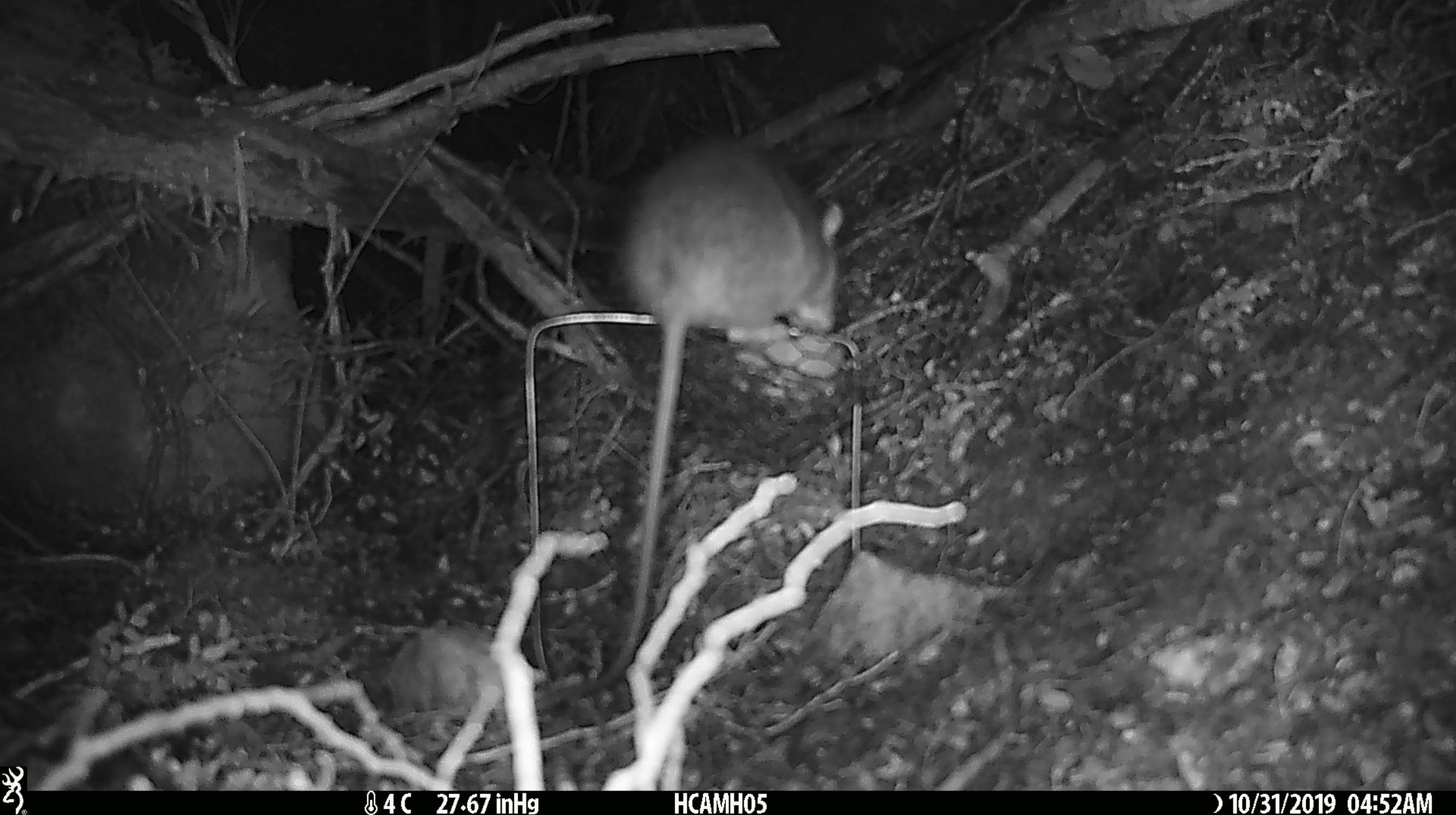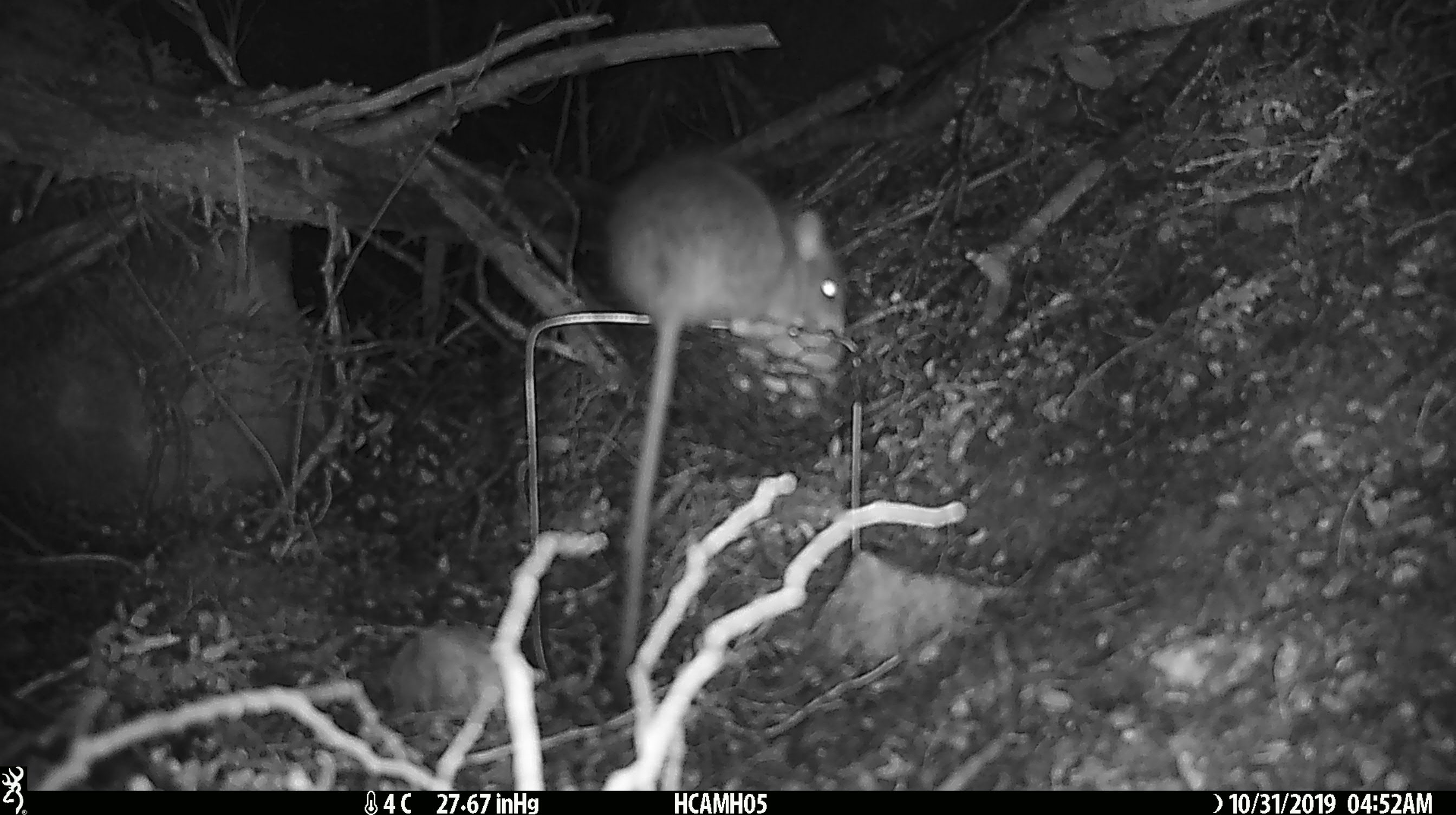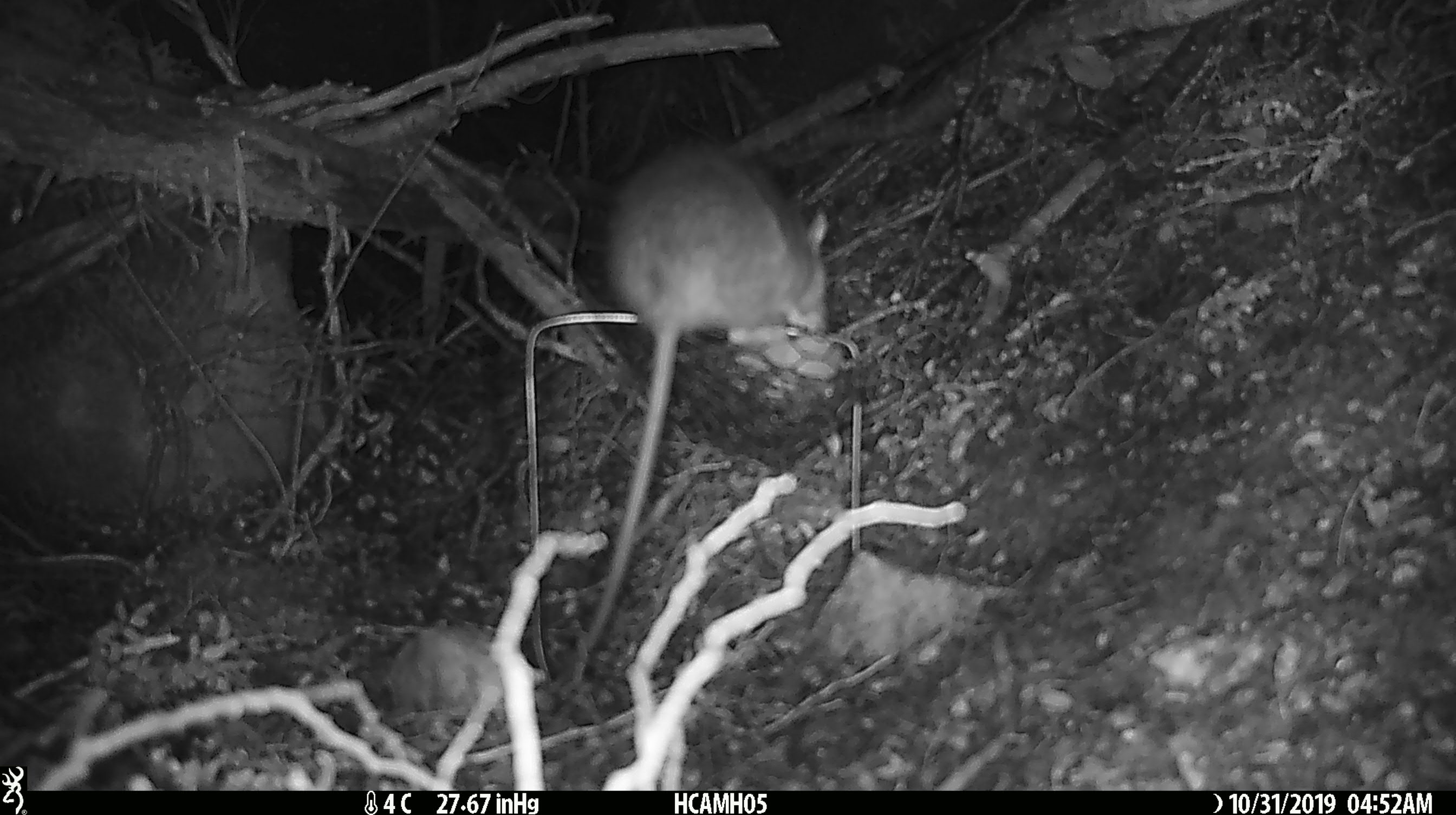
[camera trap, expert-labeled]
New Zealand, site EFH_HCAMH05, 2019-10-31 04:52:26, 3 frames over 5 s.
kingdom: Animalia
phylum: Chordata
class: Mammalia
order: Rodentia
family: Muridae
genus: Rattus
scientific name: Rattus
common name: rat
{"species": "rat (Rattus)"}